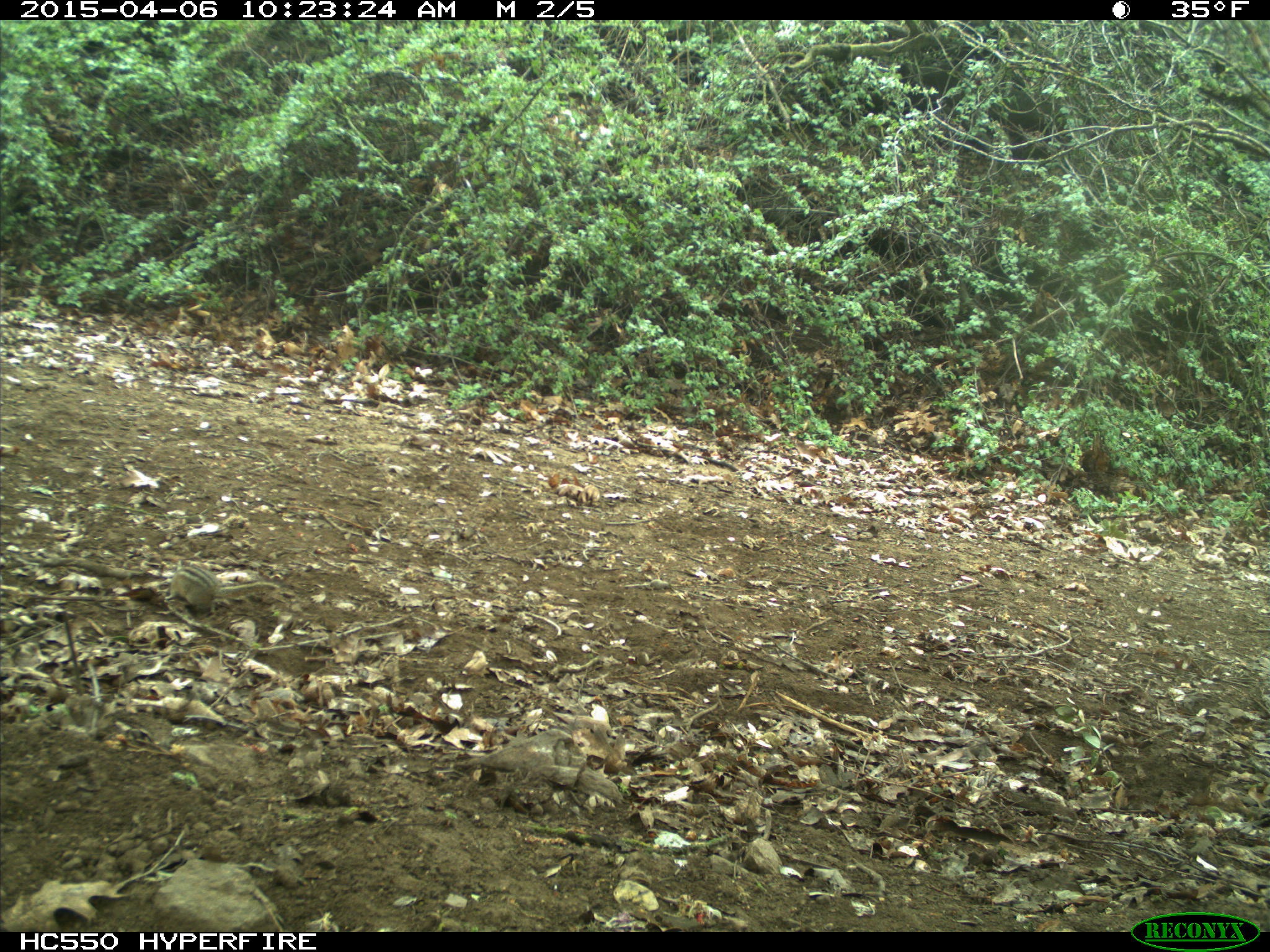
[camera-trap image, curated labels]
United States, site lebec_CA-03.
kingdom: Animalia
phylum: Chordata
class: Mammalia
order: Rodentia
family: Sciuridae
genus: Tamias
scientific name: Tamias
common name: chipmunk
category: unidentified chipmunk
Unidentified chipmunk (chipmunk) (Tamias).